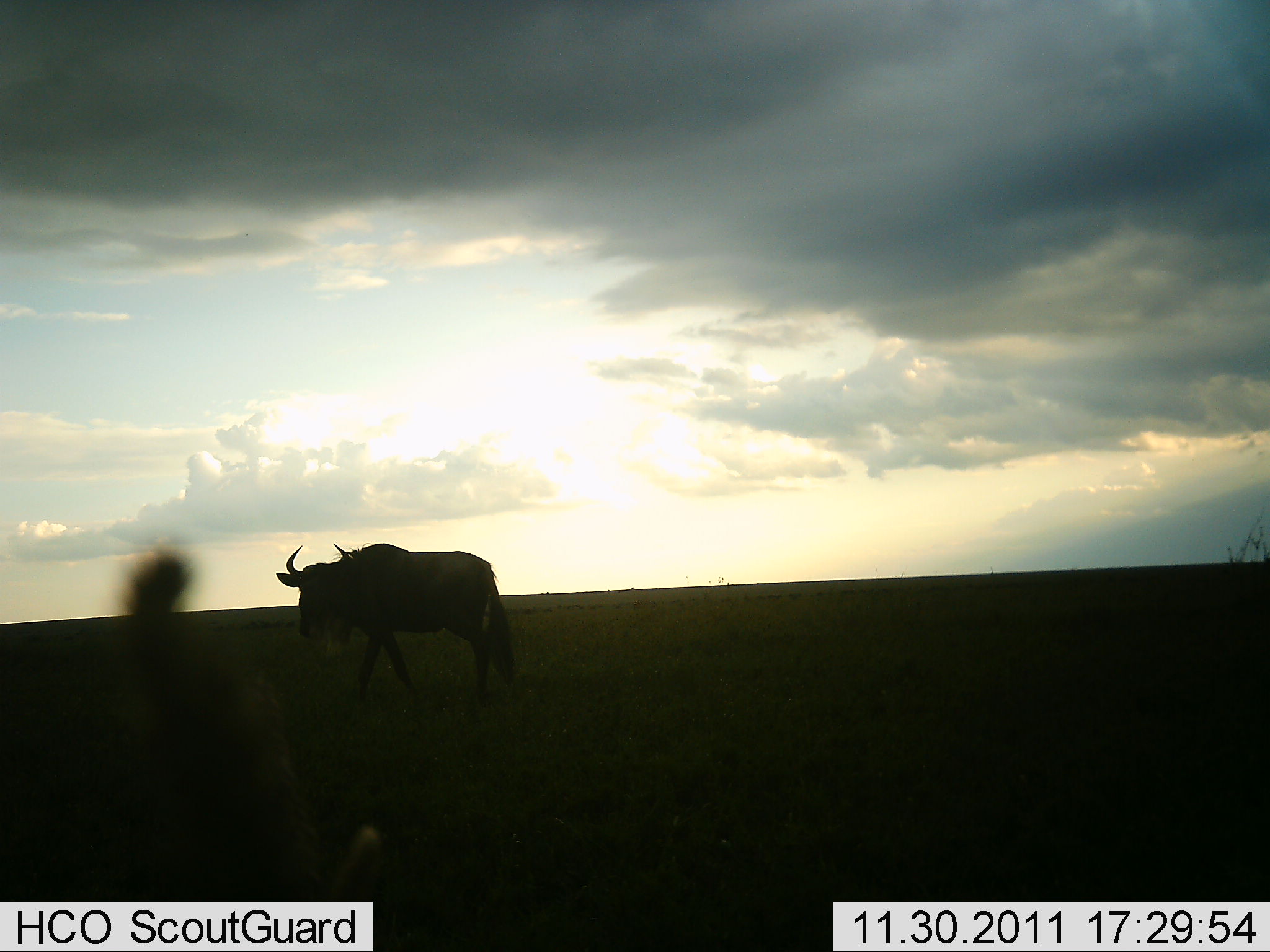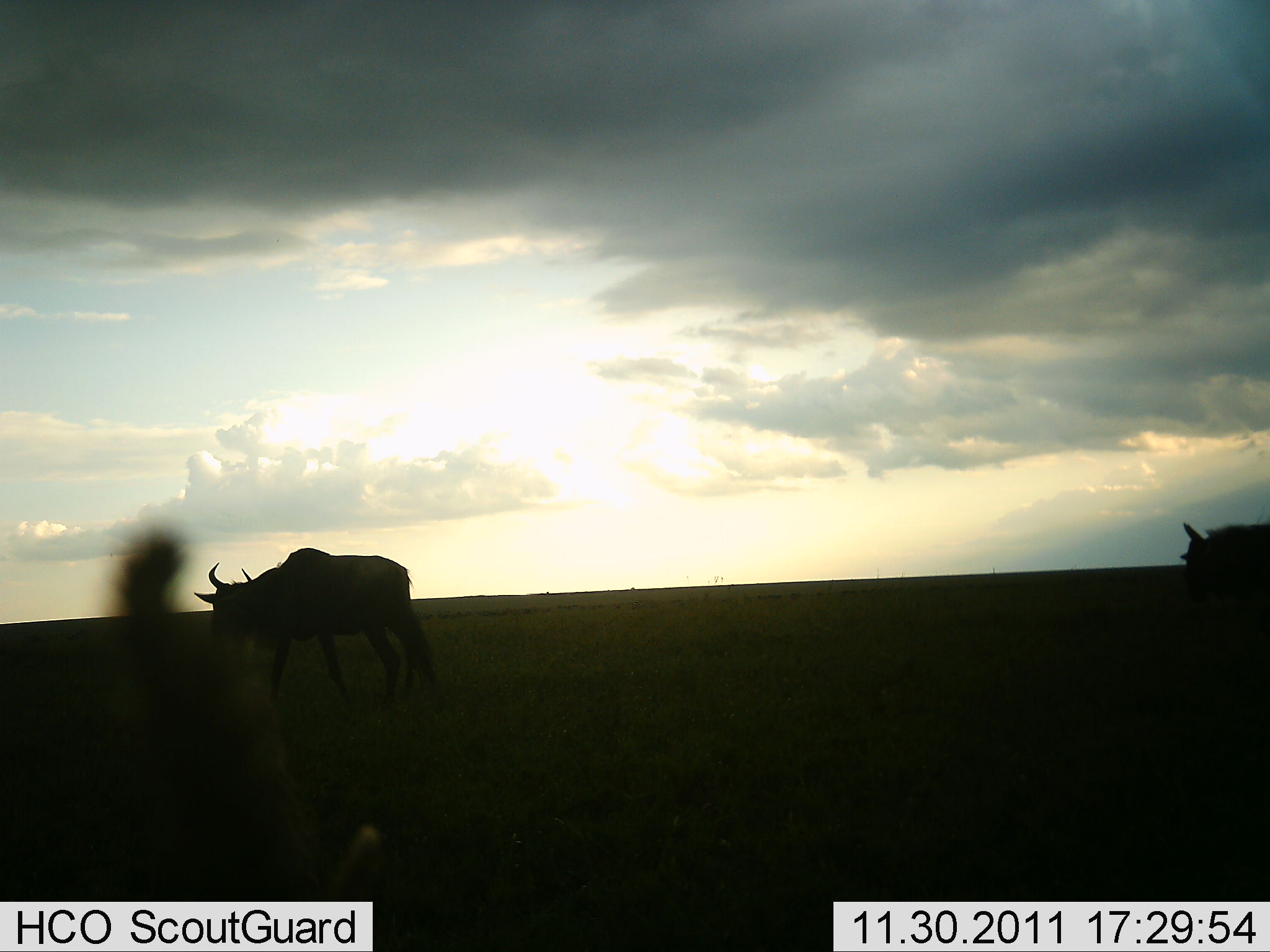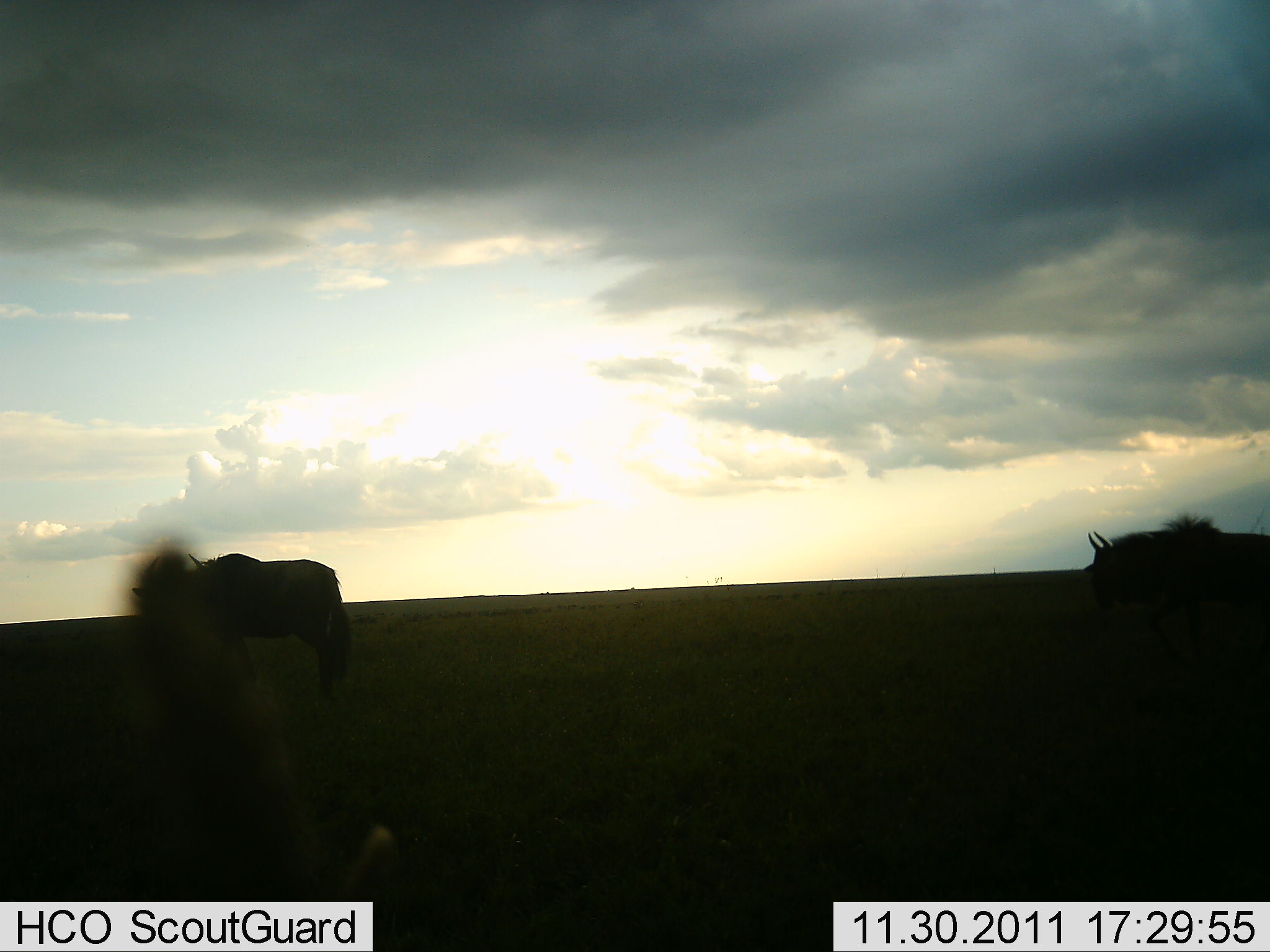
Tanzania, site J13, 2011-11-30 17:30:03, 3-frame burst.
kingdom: Animalia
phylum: Chordata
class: Mammalia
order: Artiodactyla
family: Bovidae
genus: Connochaetes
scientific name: Connochaetes taurinus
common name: blue wildebeest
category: wildebeest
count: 2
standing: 7%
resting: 0%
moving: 100%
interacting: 0%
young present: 0%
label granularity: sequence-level